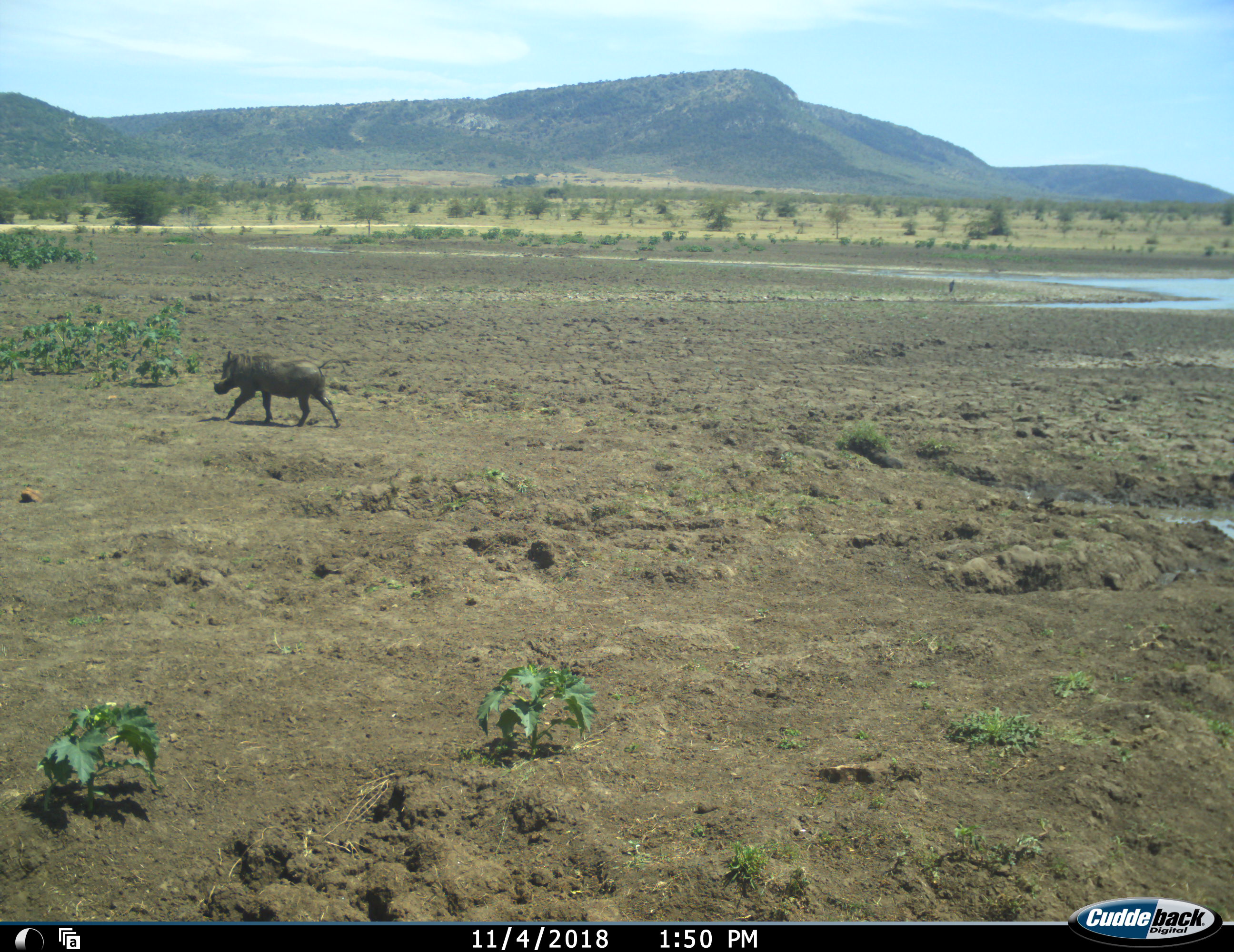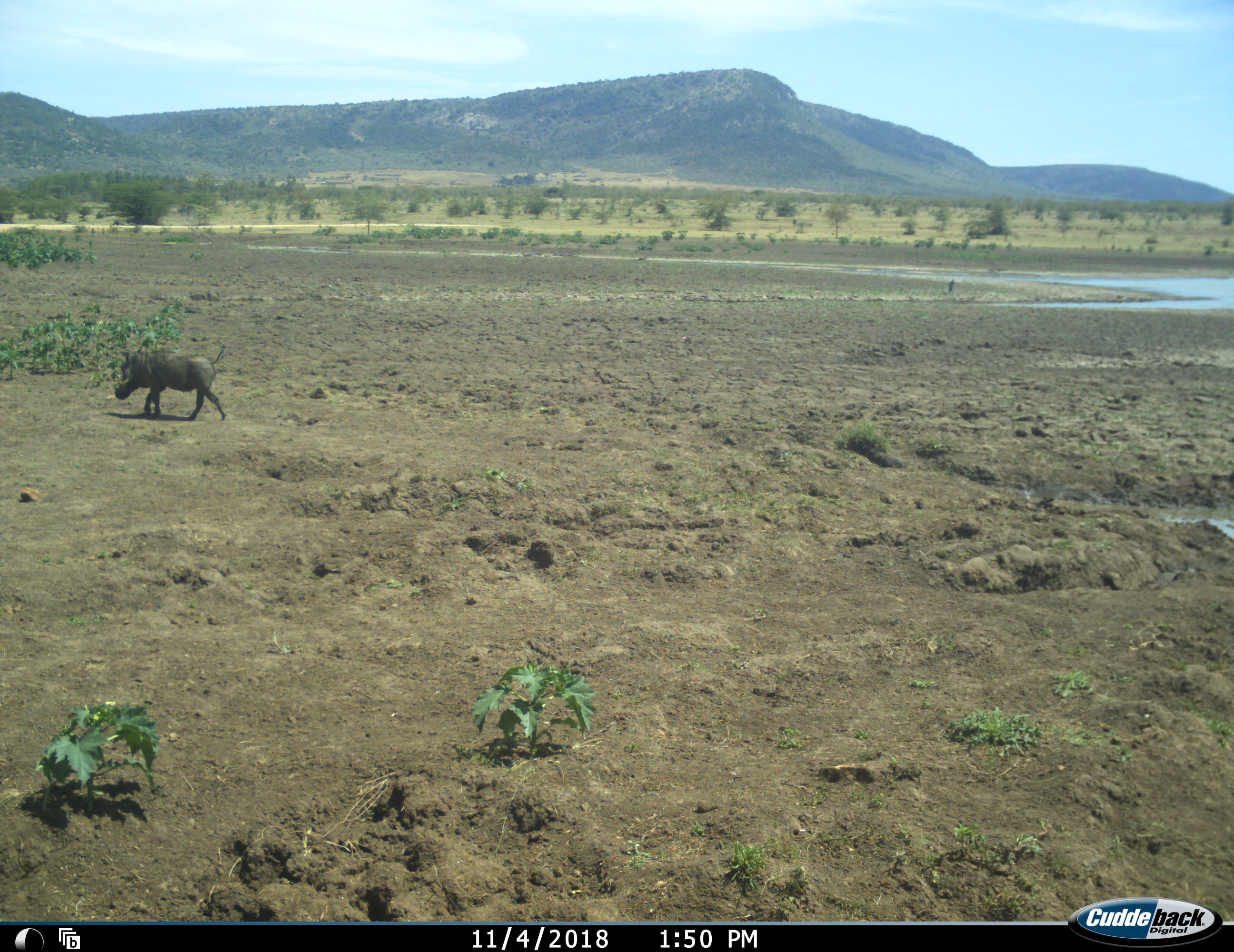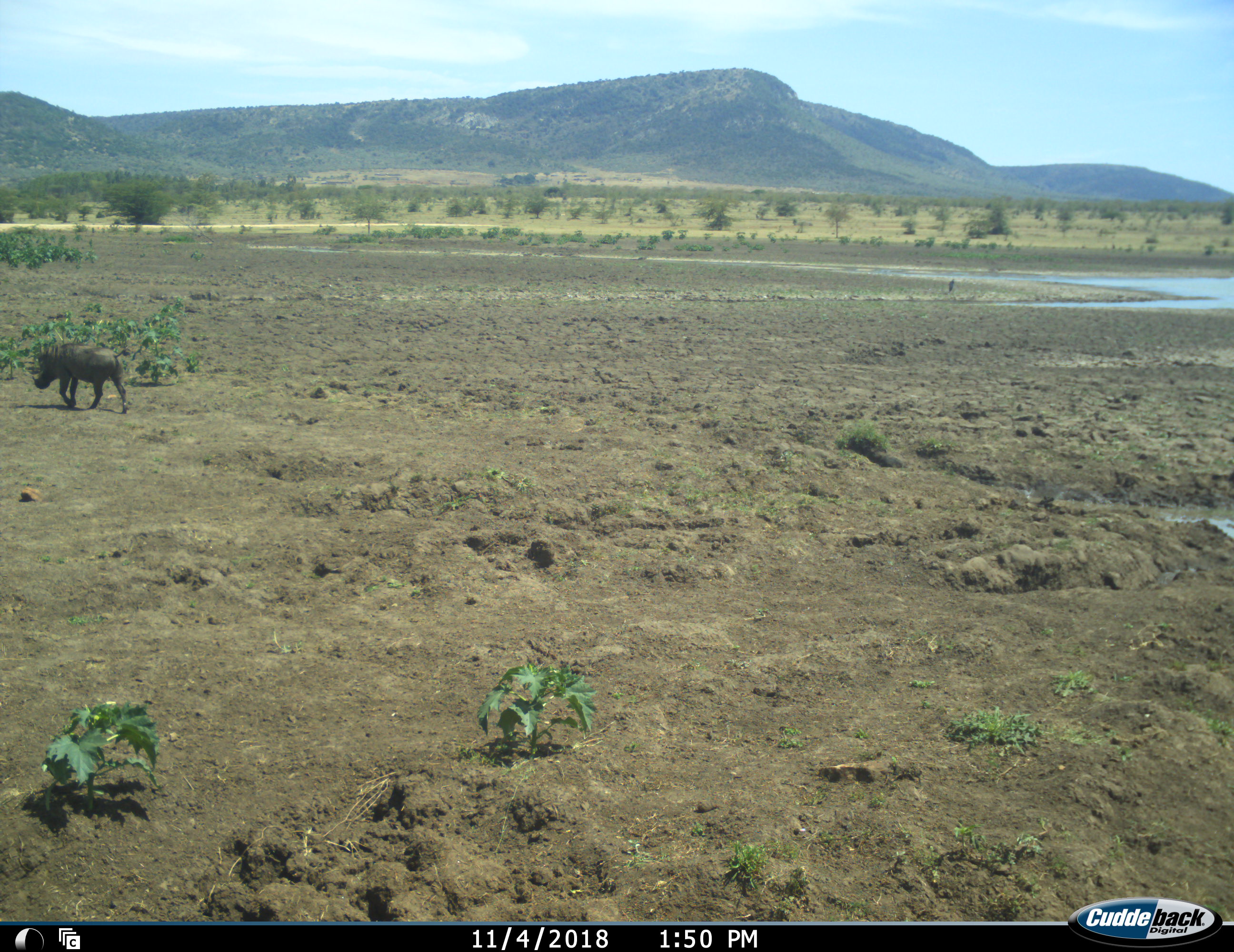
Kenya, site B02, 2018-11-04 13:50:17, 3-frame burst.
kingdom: Animalia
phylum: Chordata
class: Mammalia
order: Artiodactyla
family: Suidae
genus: Phacochoerus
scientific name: Phacochoerus africanus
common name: warthog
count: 1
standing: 0%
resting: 0%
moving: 100%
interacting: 0%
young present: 0%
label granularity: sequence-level